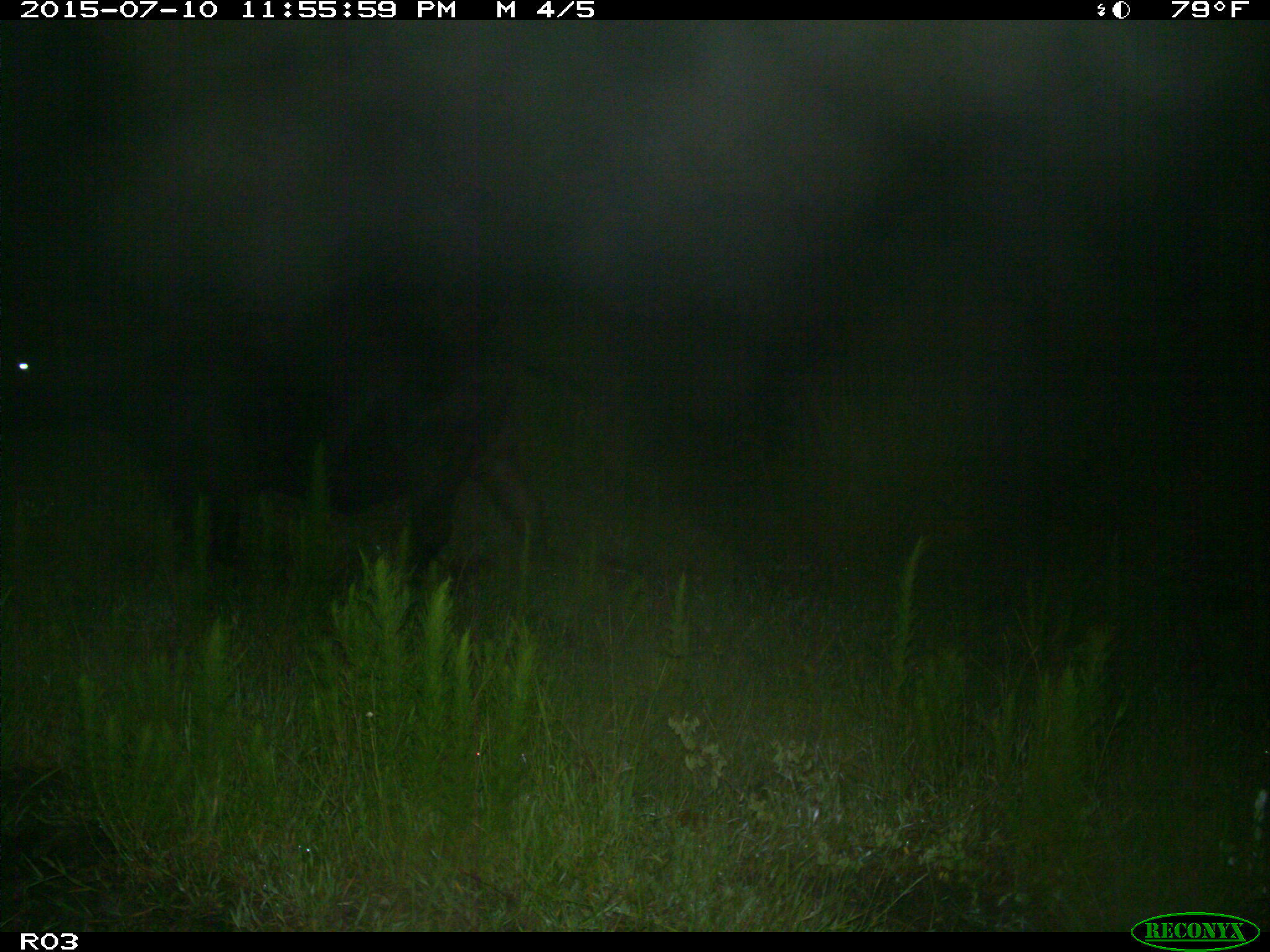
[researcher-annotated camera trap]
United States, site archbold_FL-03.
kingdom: Animalia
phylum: Chordata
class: Mammalia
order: Artiodactyla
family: Bovidae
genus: Bos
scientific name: Bos taurus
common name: domestic cow